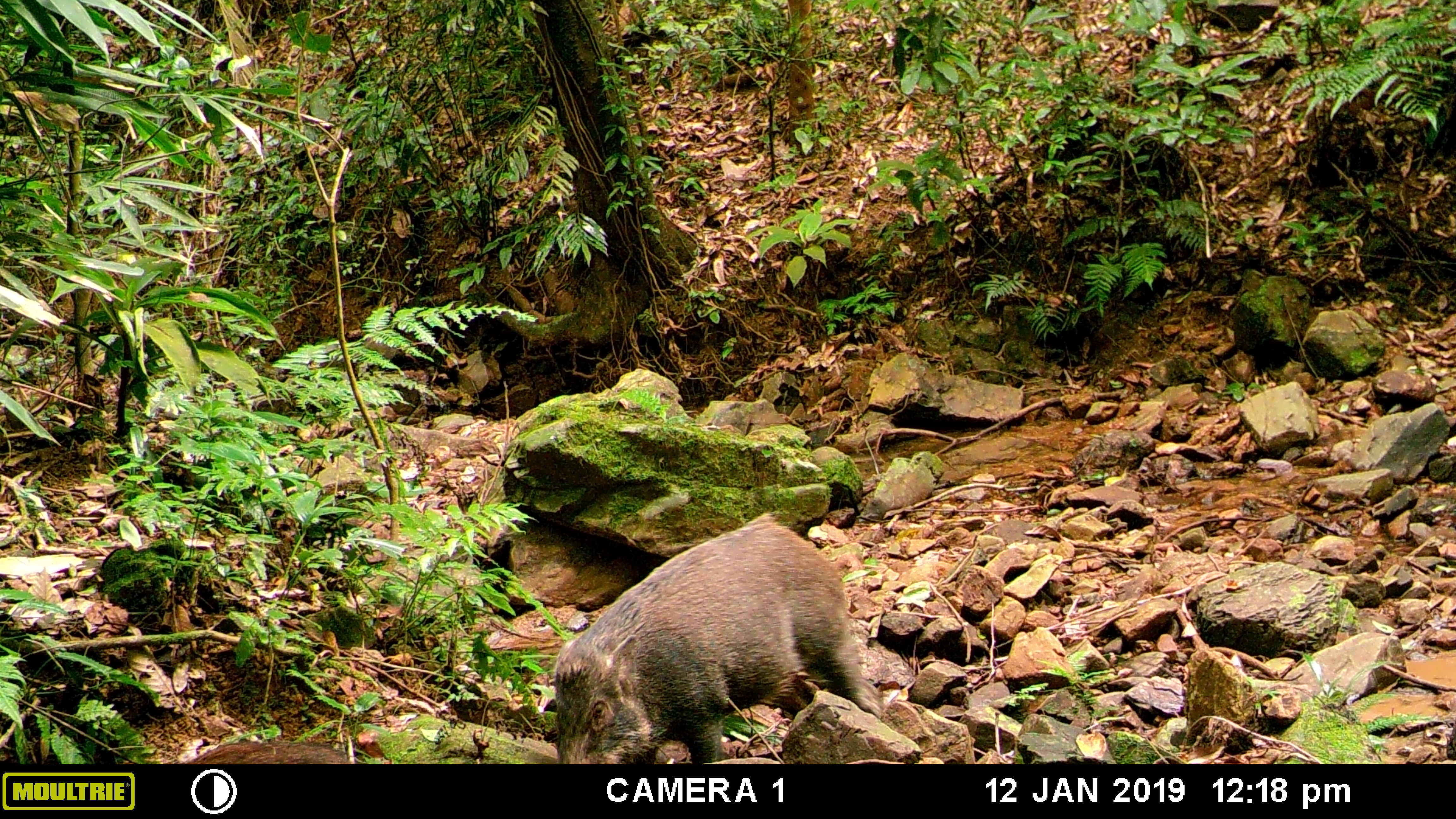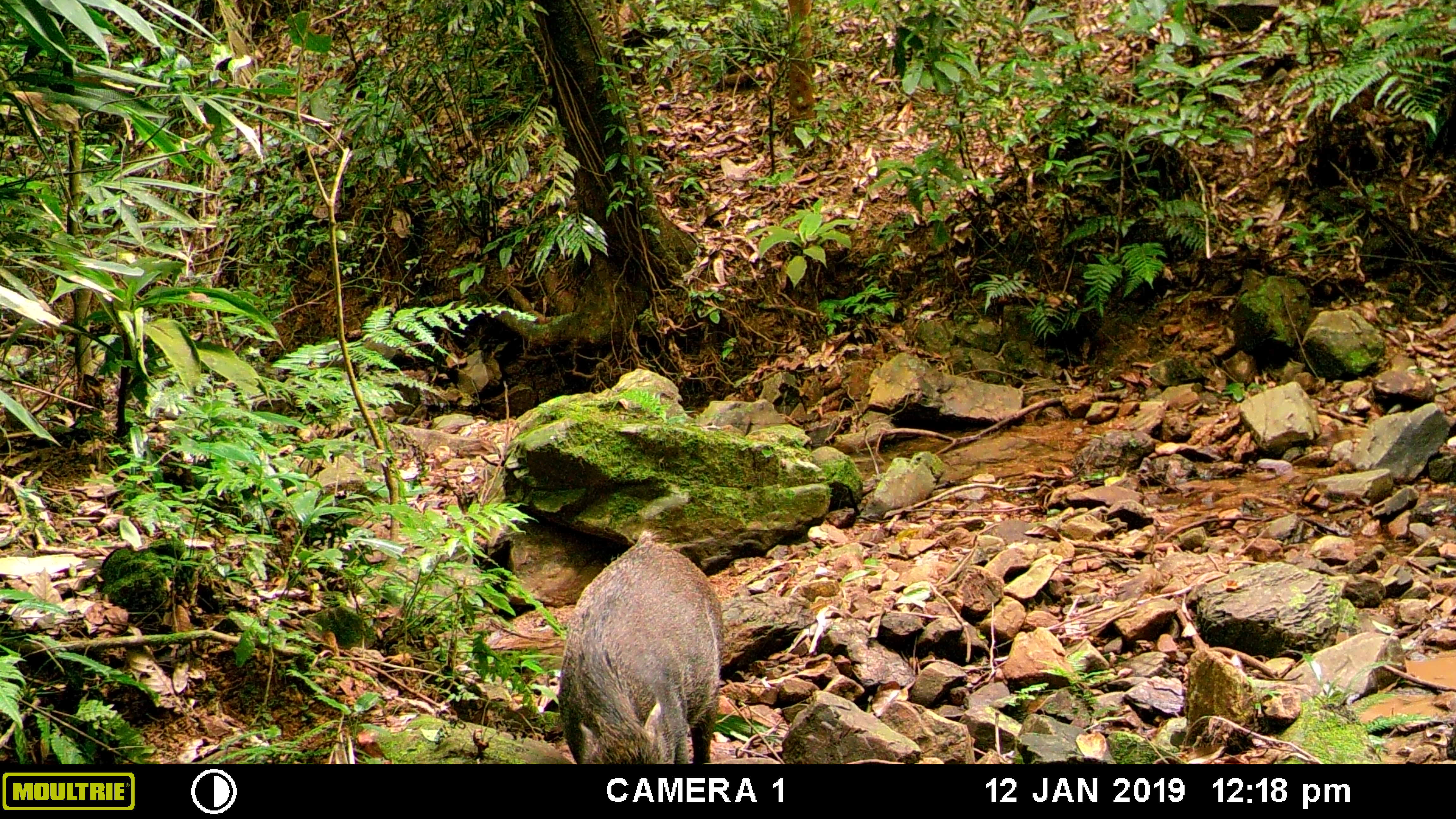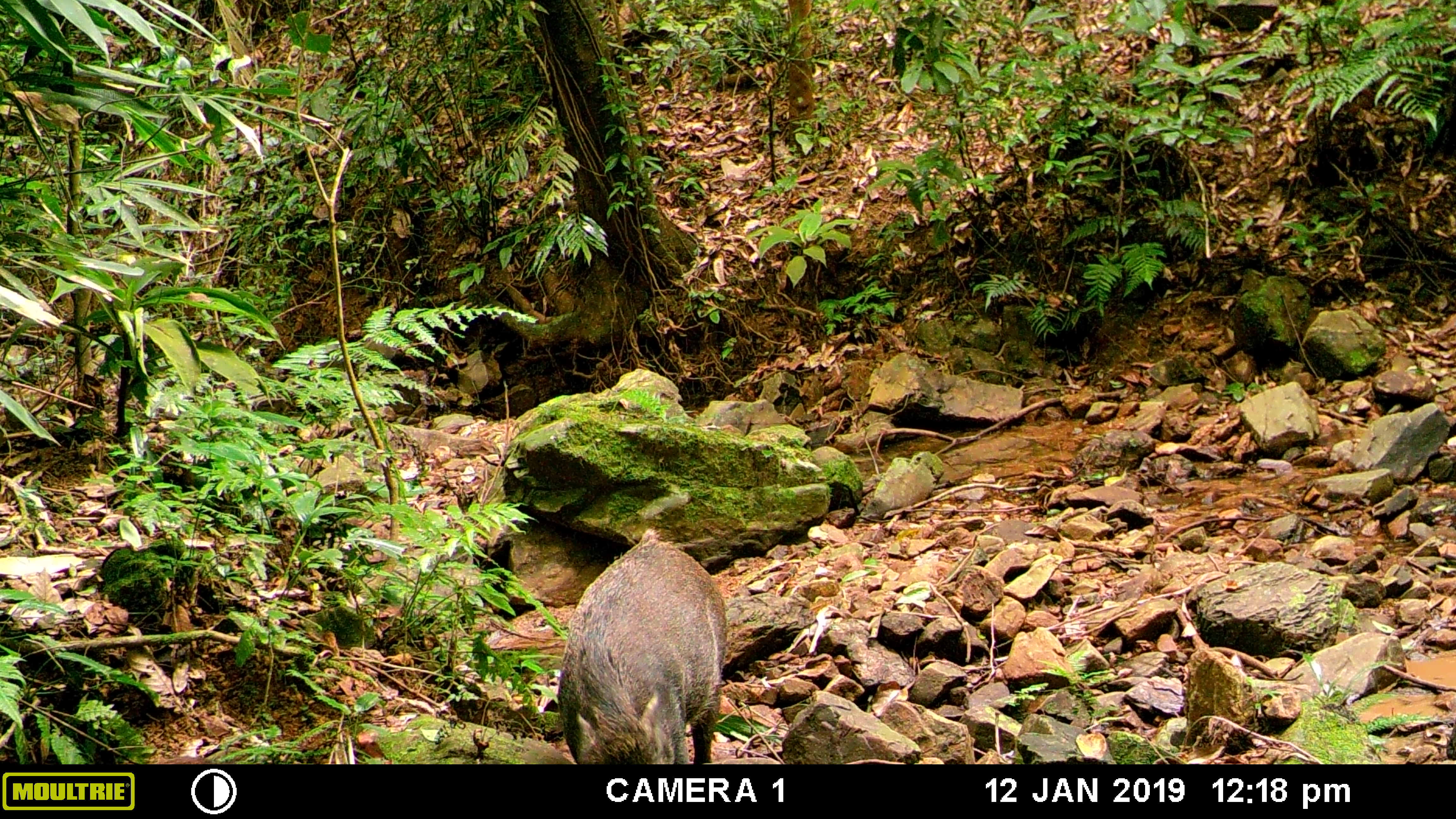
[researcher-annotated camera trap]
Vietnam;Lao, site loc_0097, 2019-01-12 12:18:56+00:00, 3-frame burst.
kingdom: Animalia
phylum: Chordata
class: Mammalia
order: Artiodactyla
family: Suidae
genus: Sus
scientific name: Sus scrofa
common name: eurasian wild pig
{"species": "eurasian wild pig (Sus scrofa)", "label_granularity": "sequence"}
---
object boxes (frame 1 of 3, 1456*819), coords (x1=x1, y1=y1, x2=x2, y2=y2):
eurasian wild pig: (x1=552, y1=509, x2=883, y2=765); (x1=174, y1=738, x2=354, y2=764)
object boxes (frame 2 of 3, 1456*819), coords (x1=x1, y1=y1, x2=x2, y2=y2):
eurasian wild pig: (x1=556, y1=528, x2=726, y2=761)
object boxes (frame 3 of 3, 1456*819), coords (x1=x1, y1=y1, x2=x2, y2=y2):
eurasian wild pig: (x1=554, y1=528, x2=728, y2=766)